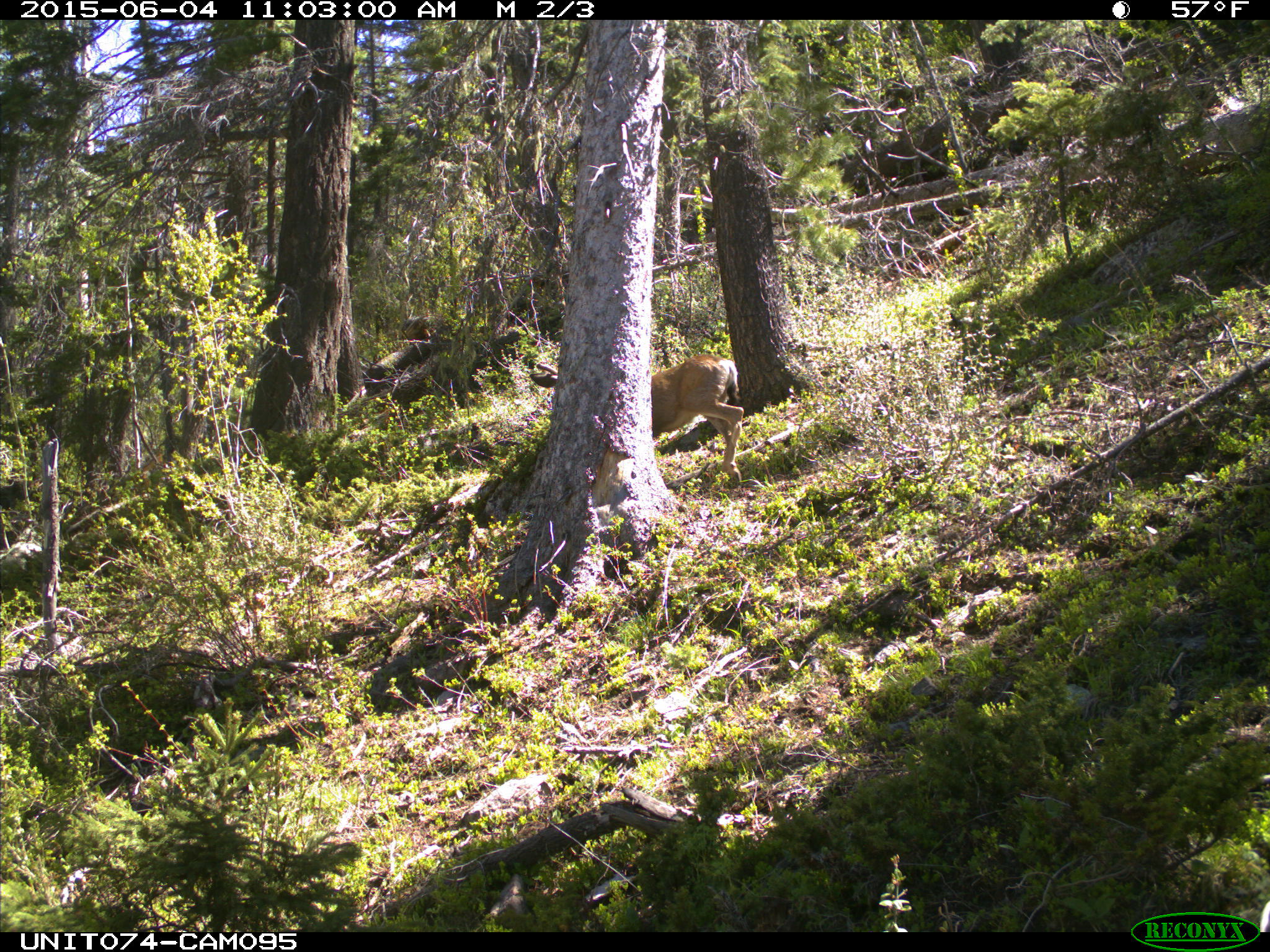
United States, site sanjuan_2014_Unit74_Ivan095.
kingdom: Animalia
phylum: Chordata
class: Mammalia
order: Artiodactyla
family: Cervidae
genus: Odocoileus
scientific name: Odocoileus hemionus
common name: mule deer